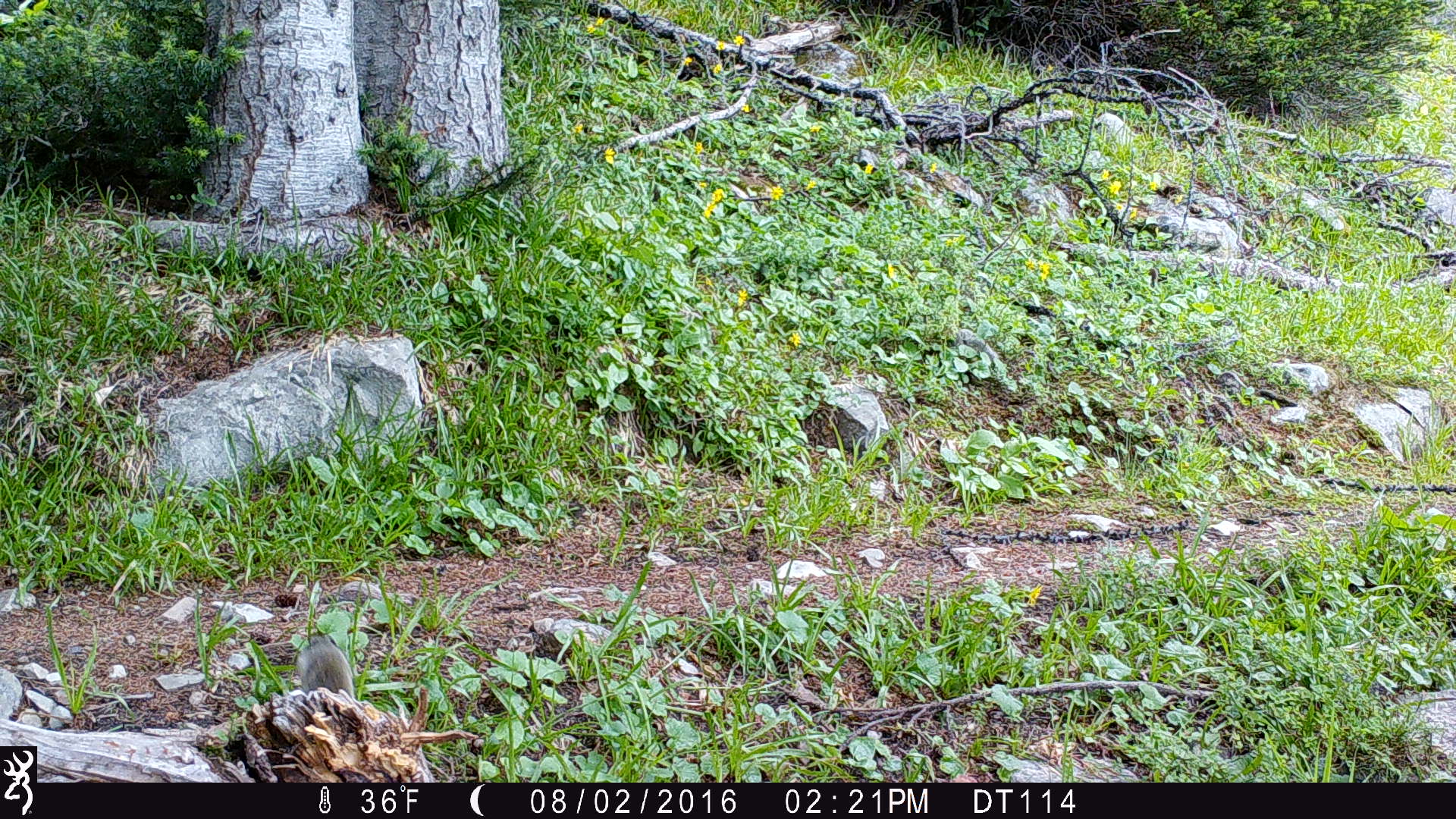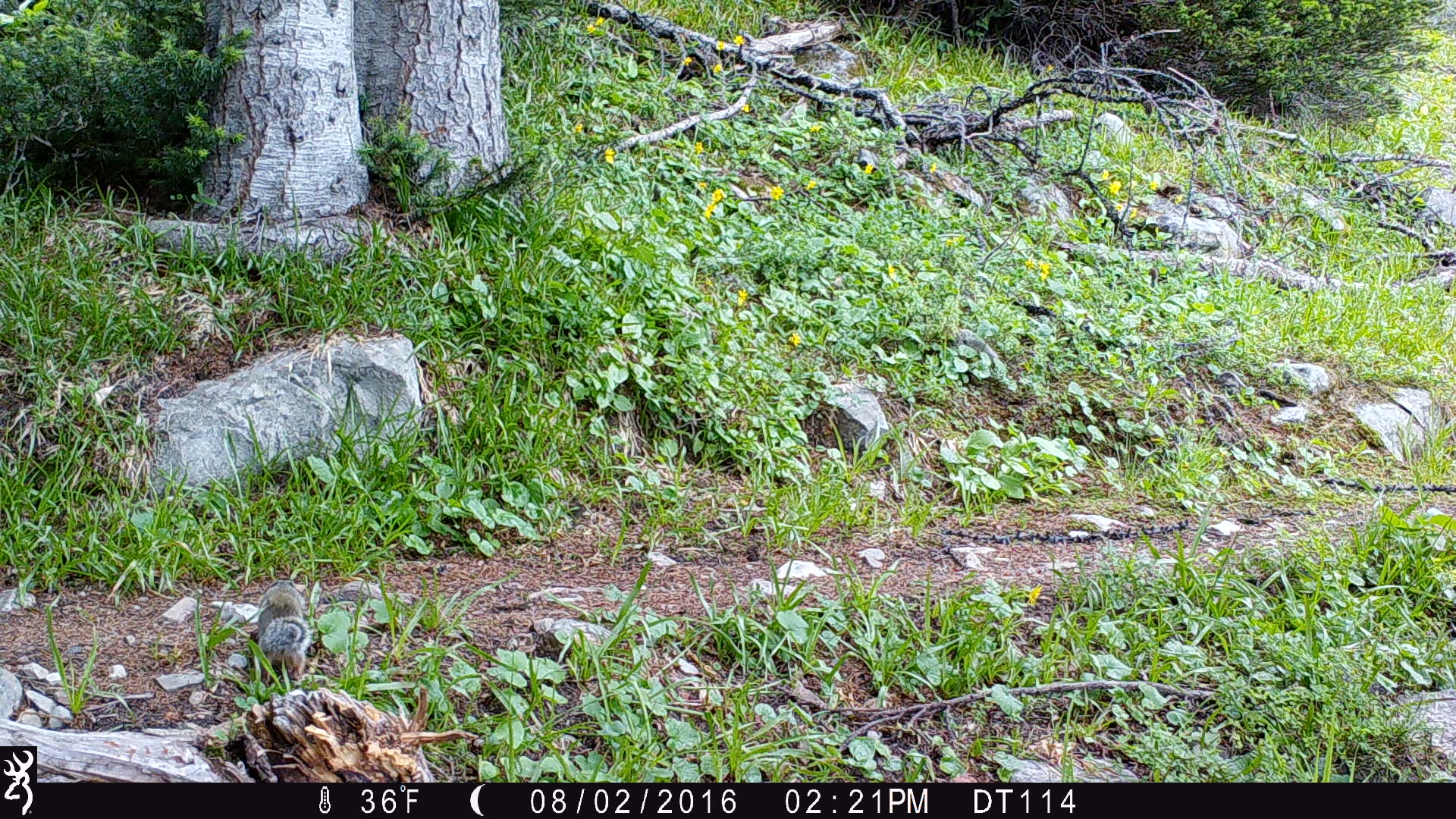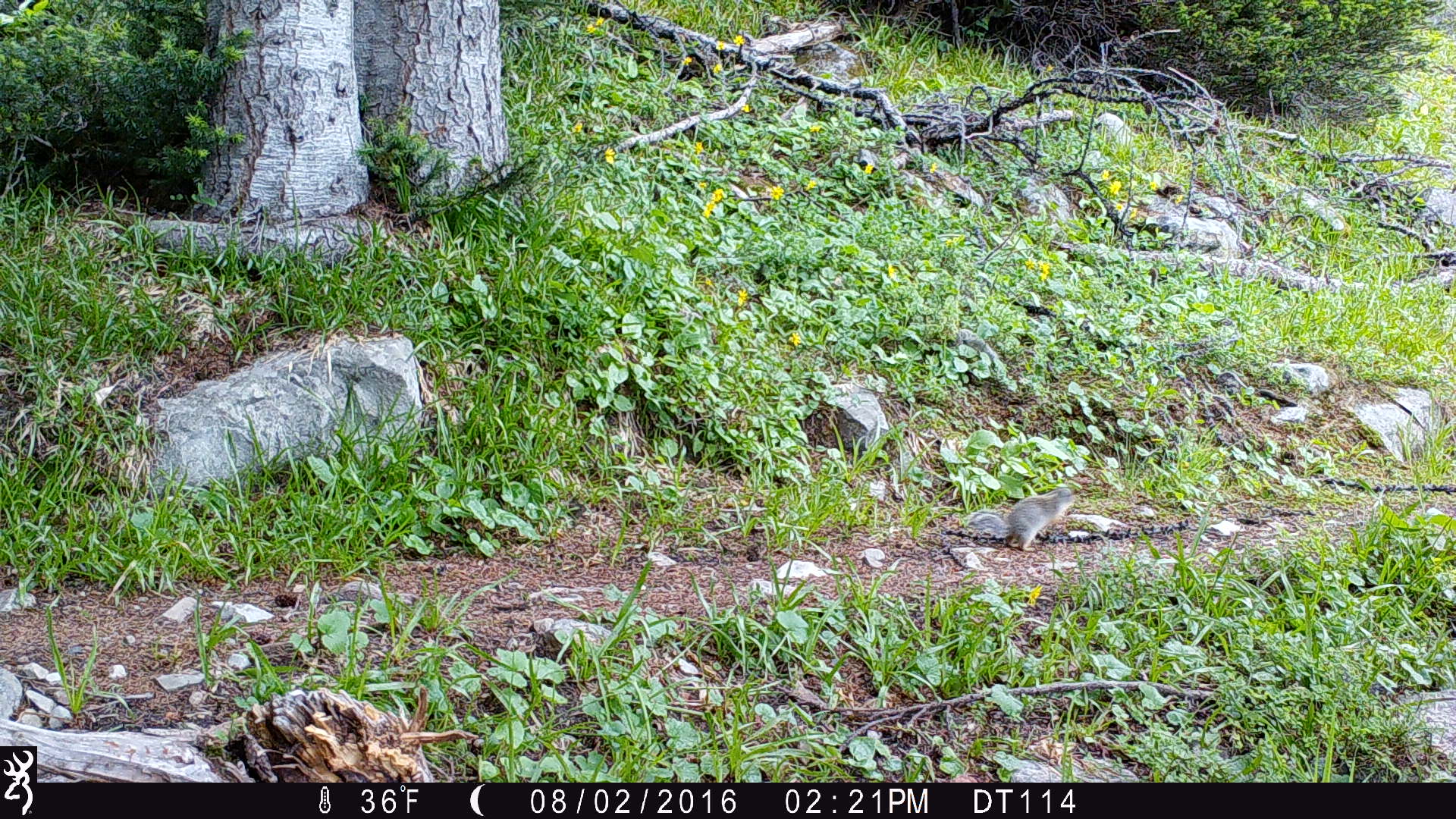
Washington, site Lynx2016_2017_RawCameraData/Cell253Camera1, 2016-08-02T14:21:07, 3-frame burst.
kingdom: Animalia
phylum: Chordata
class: Mammalia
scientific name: Mammalia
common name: small mammal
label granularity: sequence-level